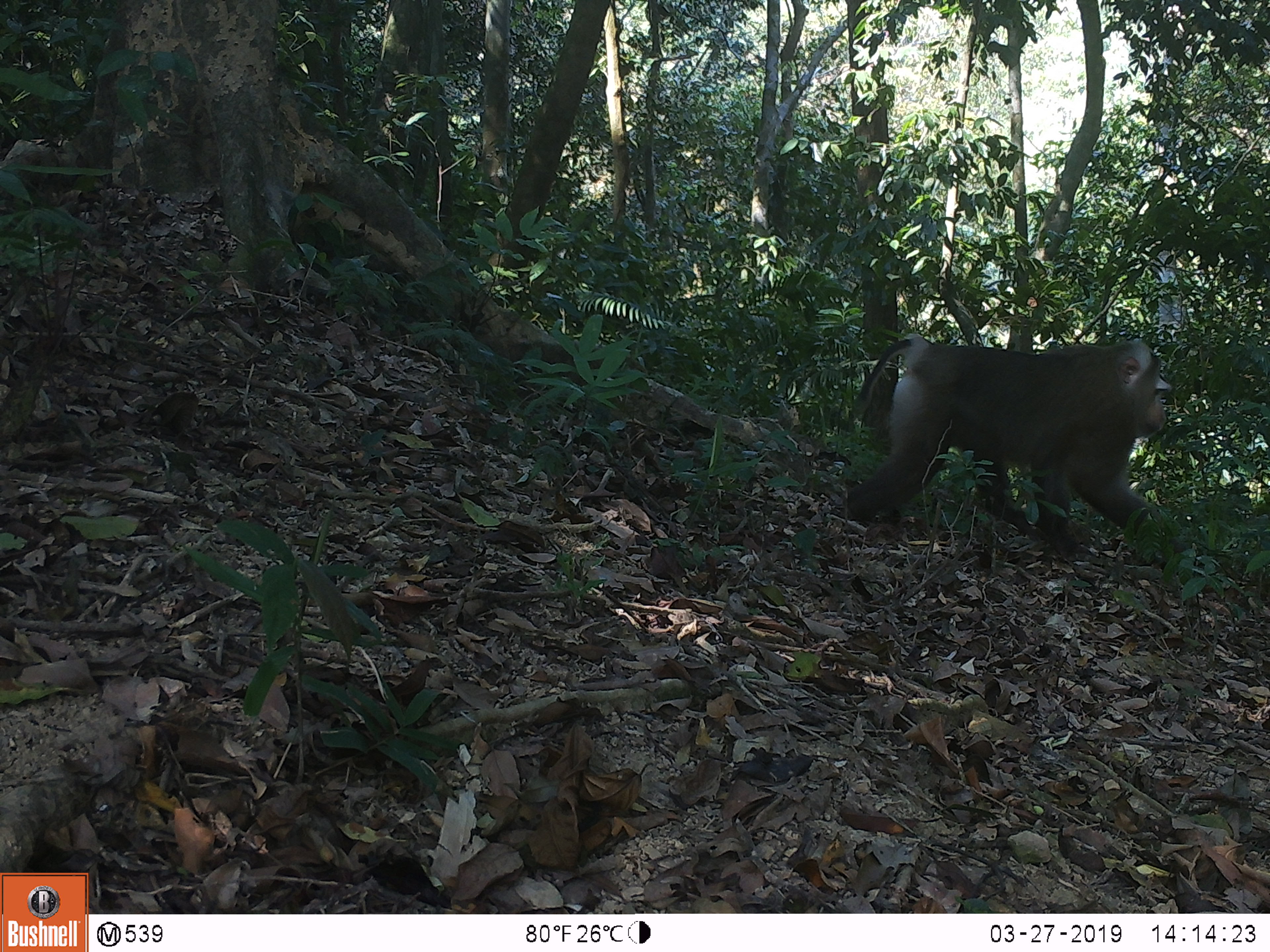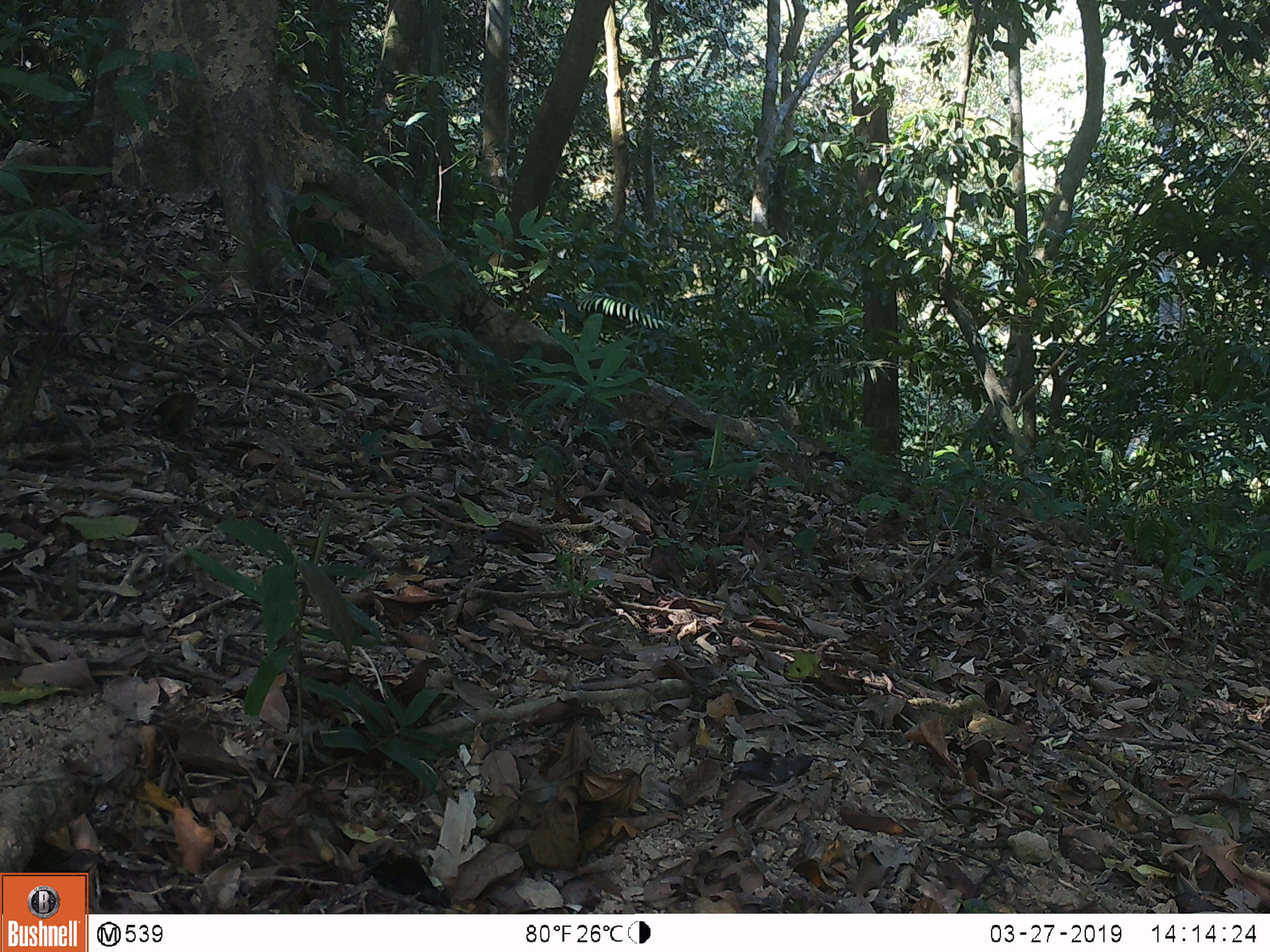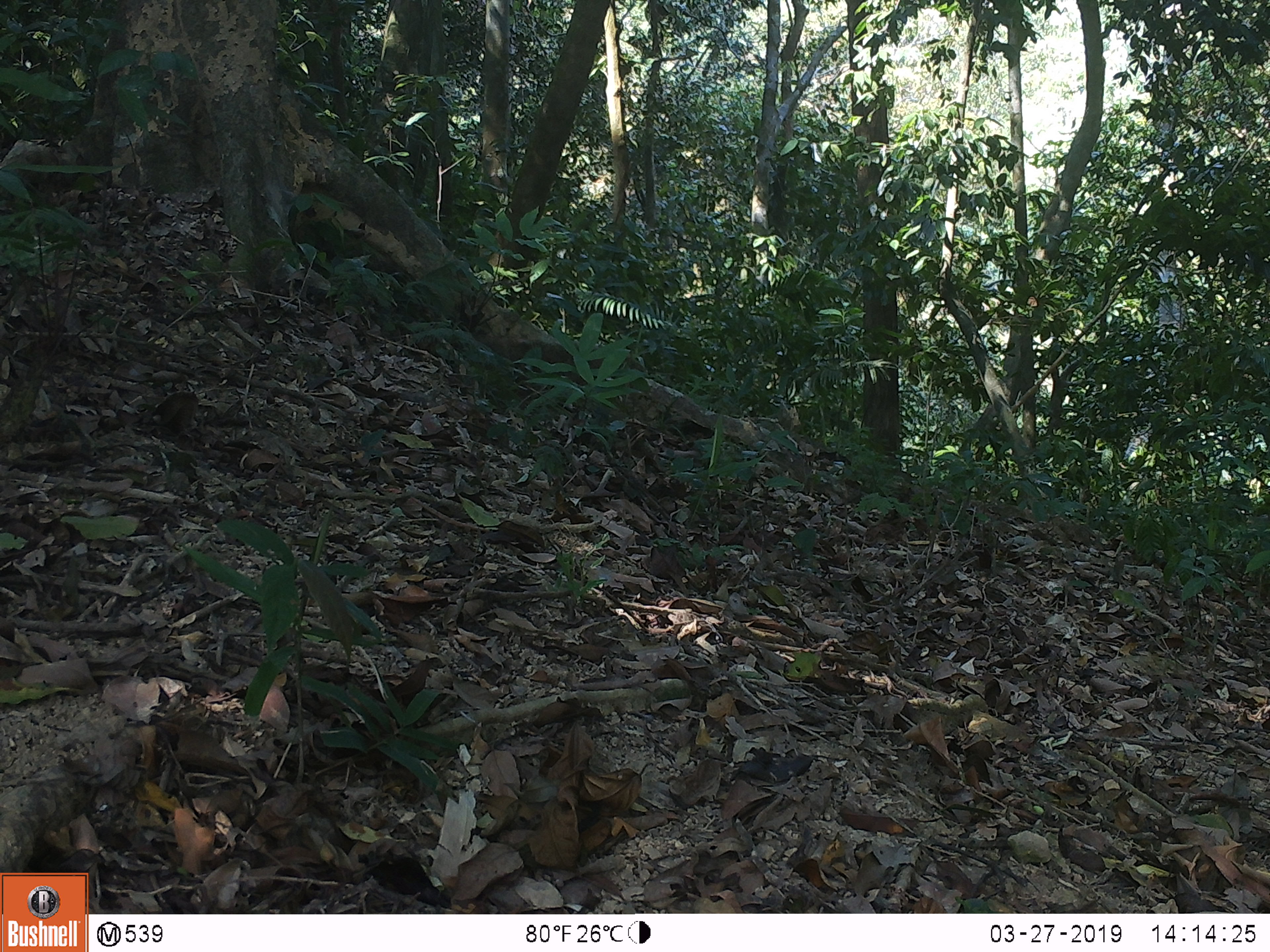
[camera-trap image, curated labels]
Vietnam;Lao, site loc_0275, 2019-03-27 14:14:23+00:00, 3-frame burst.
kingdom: Animalia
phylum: Chordata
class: Mammalia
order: Primates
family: Cercopithecidae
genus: Macaca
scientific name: Macaca nemestrina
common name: pig-tailed macaque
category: pig tailed macaque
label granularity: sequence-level